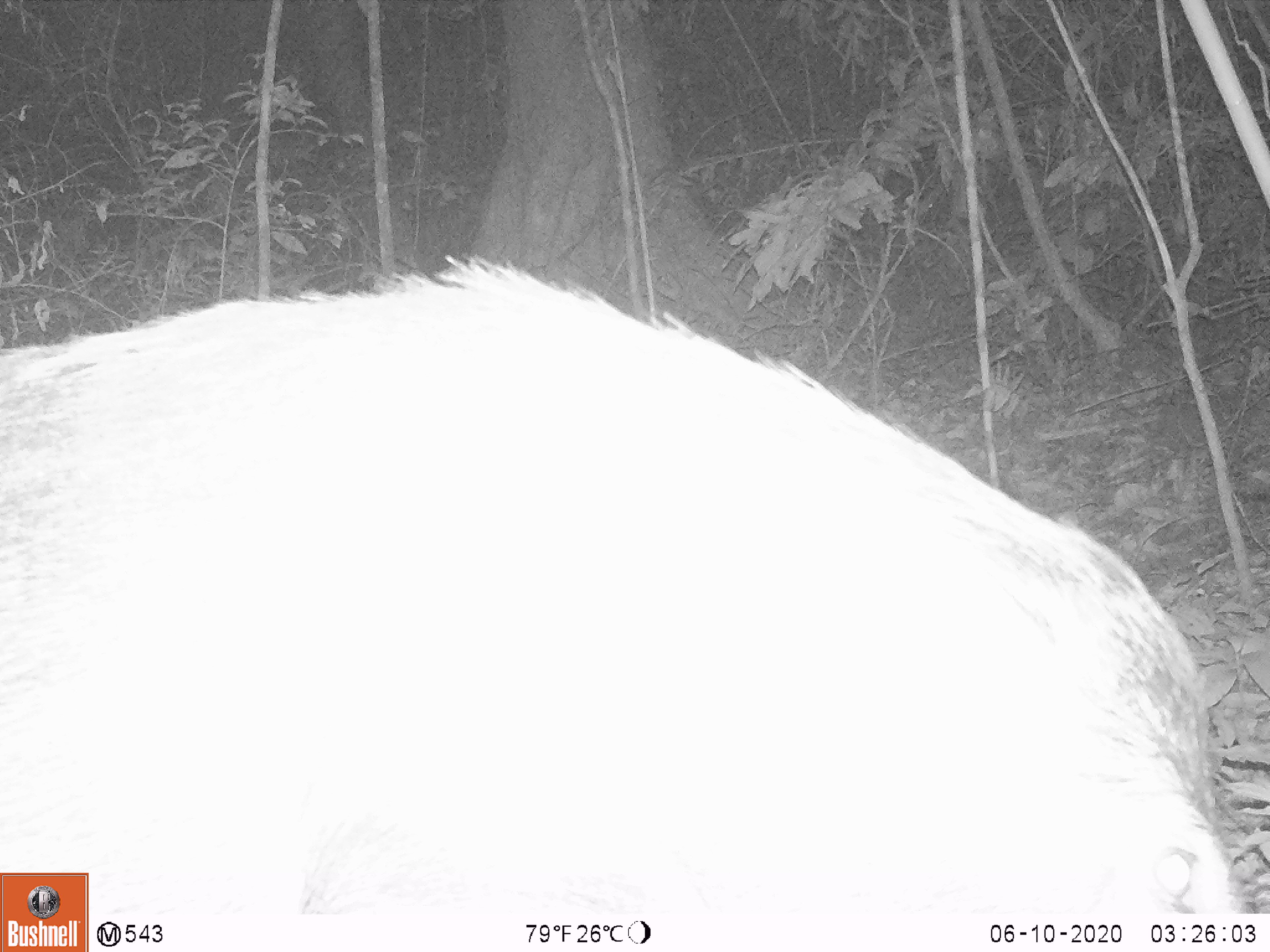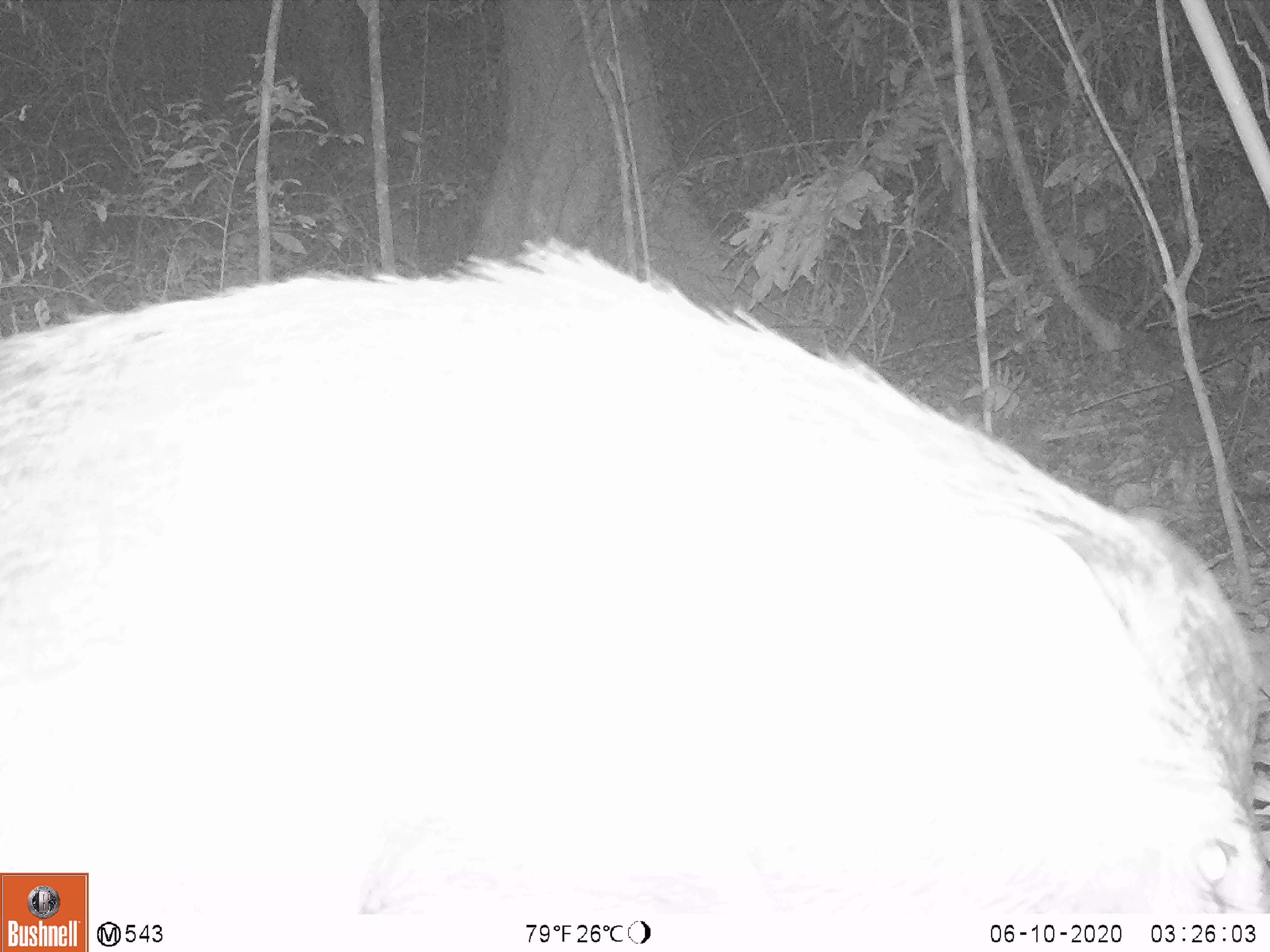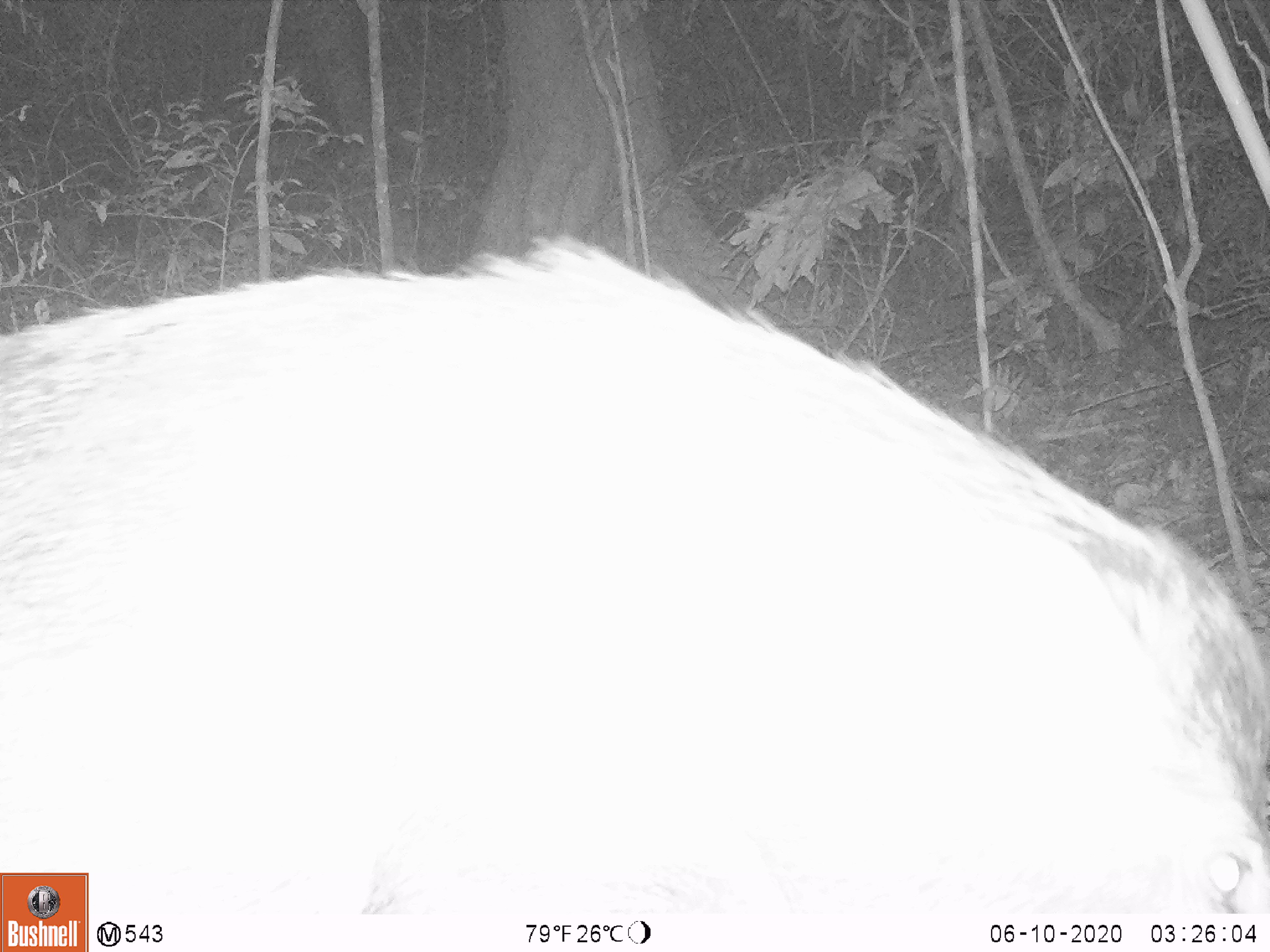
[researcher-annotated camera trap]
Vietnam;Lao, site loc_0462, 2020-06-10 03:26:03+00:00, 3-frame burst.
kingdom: Animalia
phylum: Chordata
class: Mammalia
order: Artiodactyla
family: Suidae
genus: Sus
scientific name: Sus scrofa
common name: eurasian wild pig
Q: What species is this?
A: Eurasian wild pig (Sus scrofa).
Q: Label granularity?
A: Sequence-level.